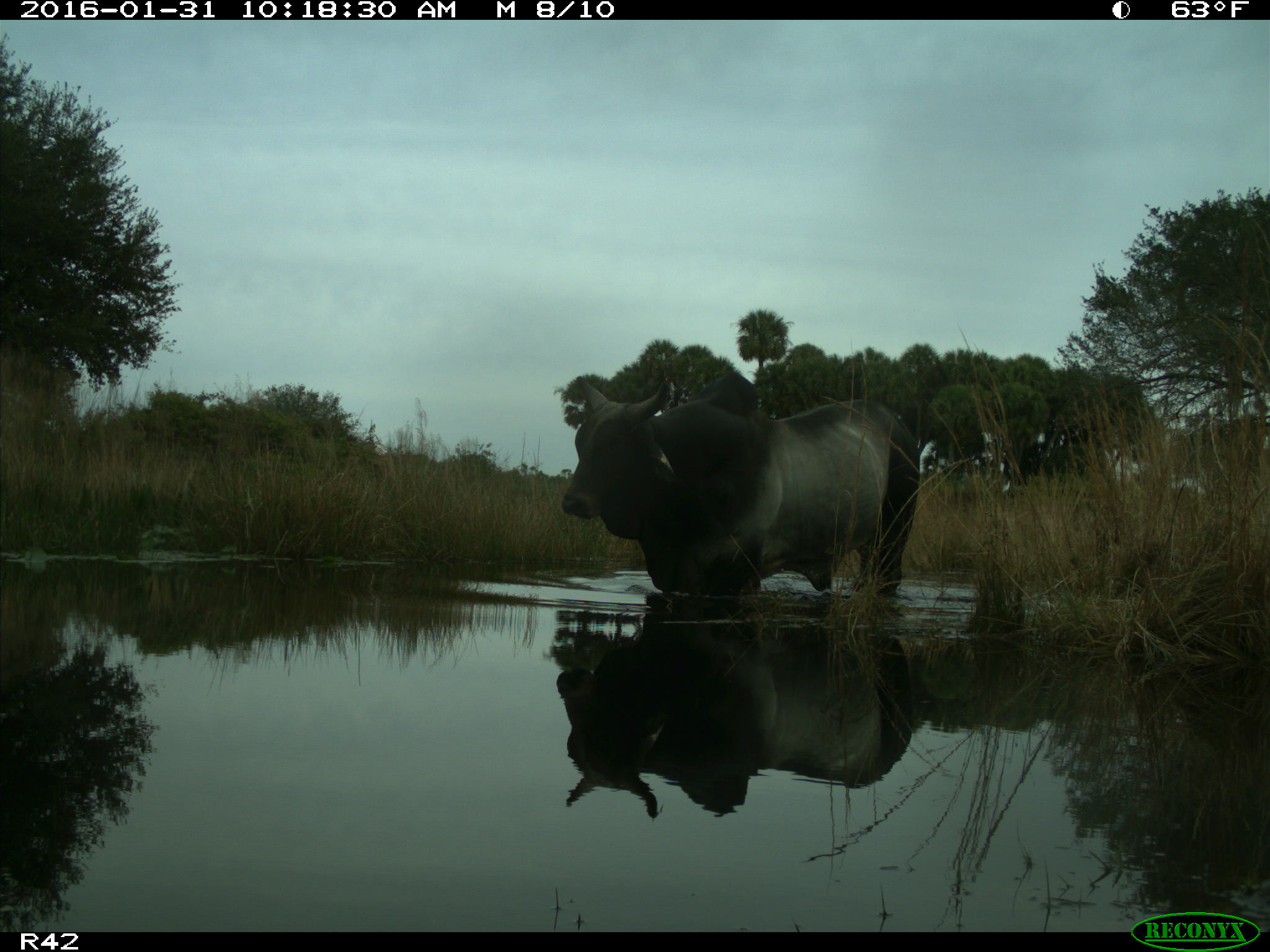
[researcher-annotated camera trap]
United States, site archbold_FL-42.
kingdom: Animalia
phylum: Chordata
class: Mammalia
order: Artiodactyla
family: Bovidae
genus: Bos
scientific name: Bos taurus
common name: domestic cow